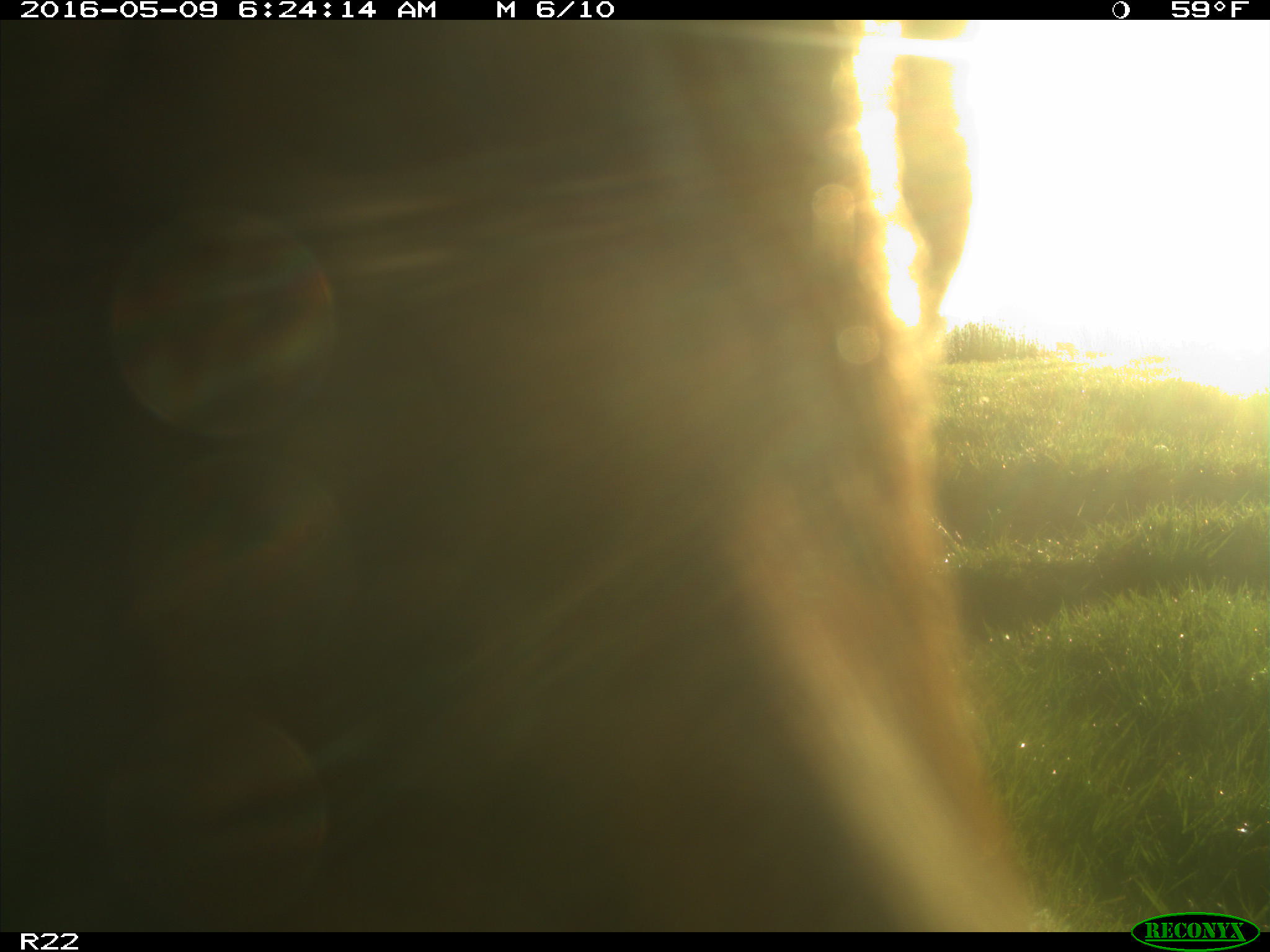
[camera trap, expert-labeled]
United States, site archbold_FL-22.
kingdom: Animalia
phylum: Chordata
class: Mammalia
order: Artiodactyla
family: Bovidae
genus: Bos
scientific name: Bos taurus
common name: domestic cow